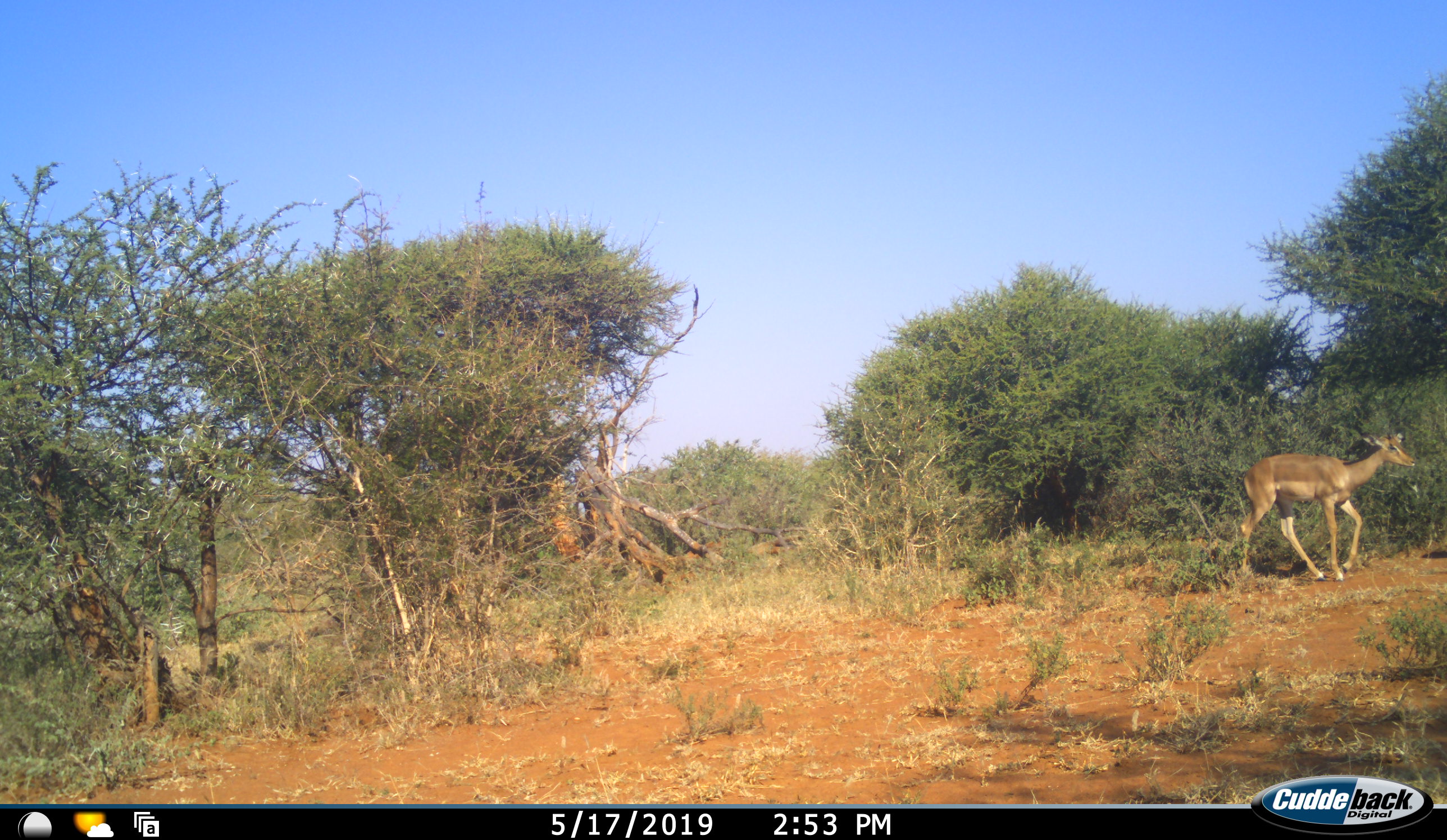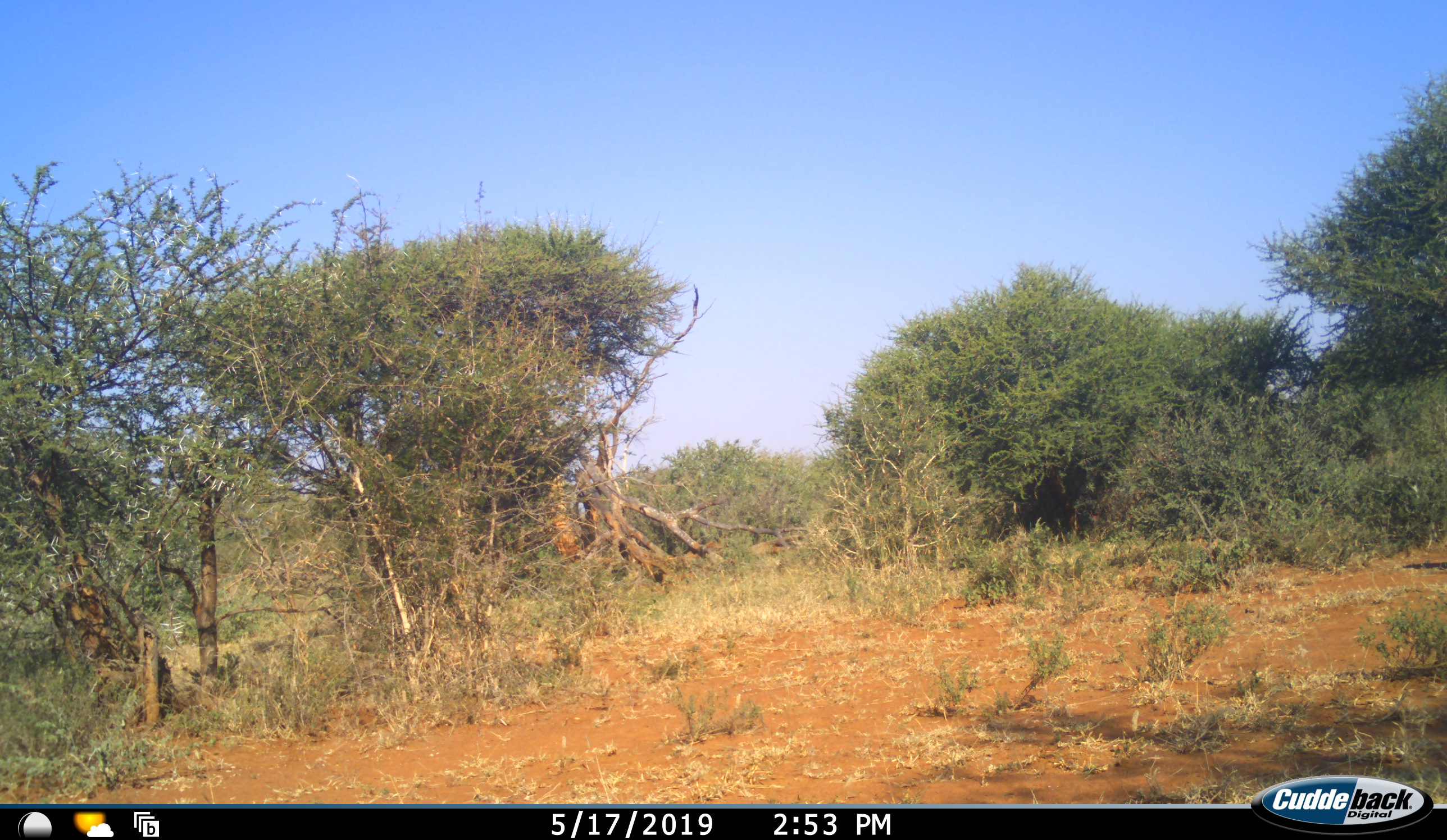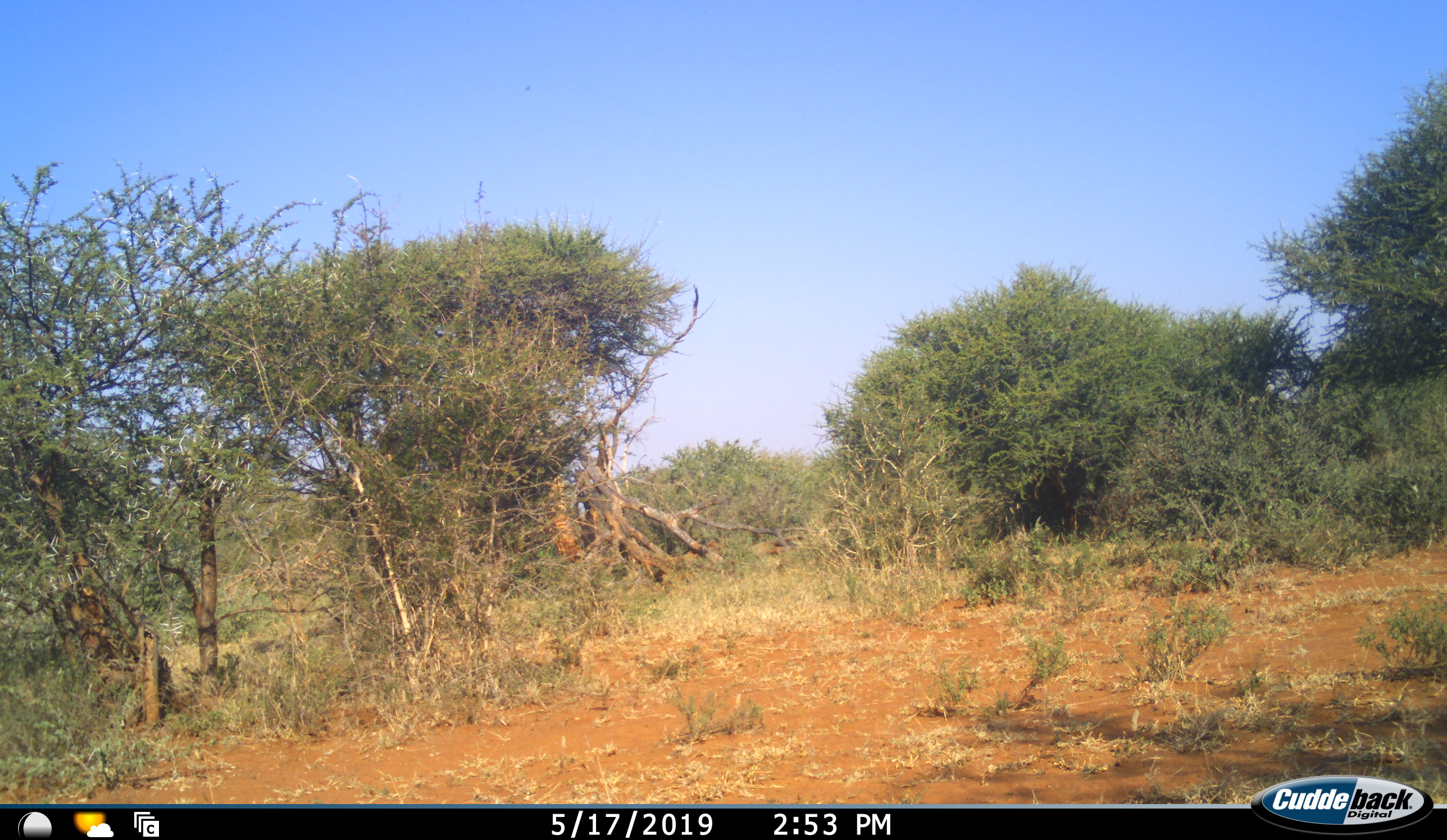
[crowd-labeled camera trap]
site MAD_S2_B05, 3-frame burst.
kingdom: Animalia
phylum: Chordata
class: Mammalia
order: Artiodactyla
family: Bovidae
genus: Aepyceros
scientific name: Aepyceros melampus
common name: impala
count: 1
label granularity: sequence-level